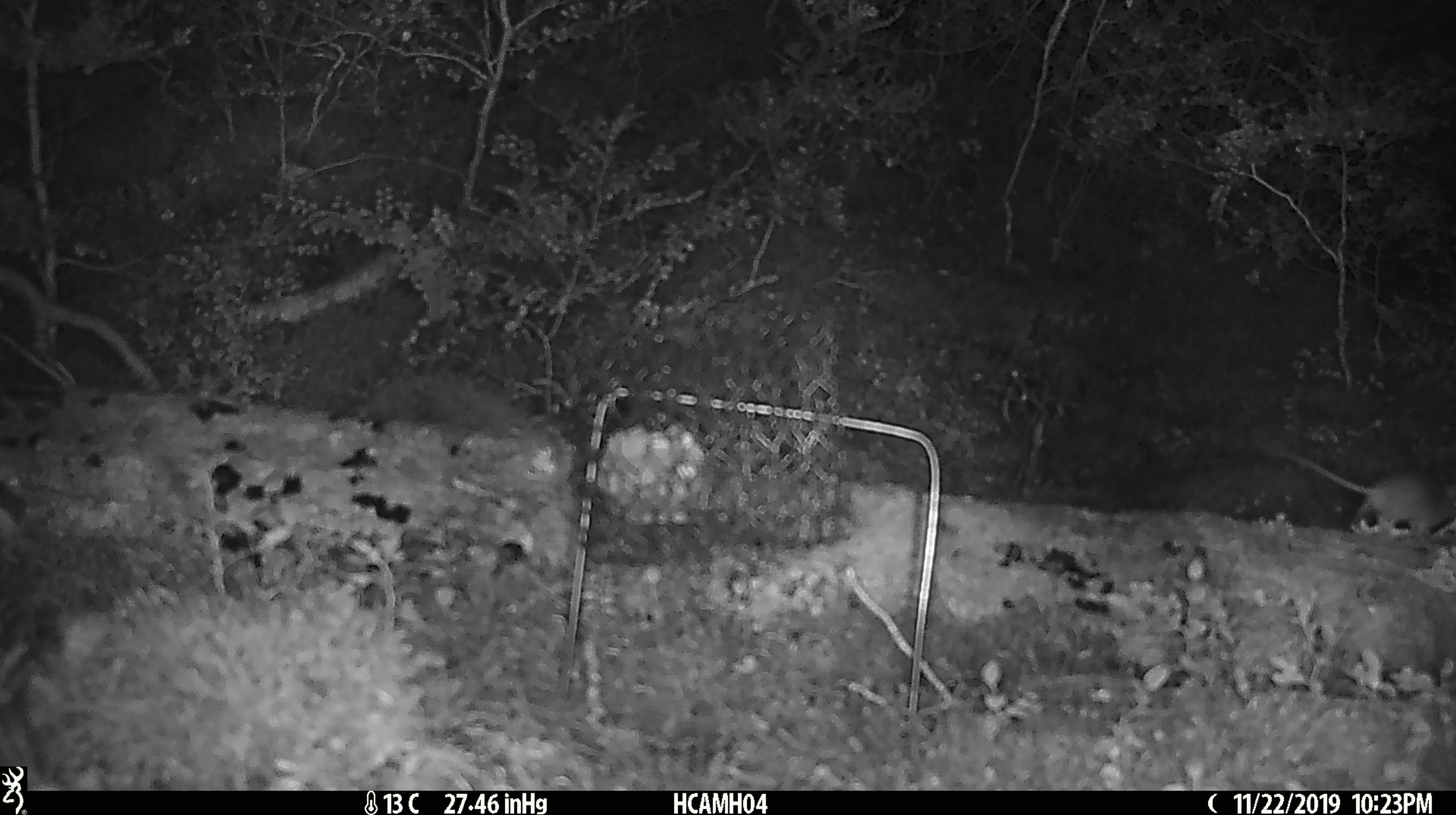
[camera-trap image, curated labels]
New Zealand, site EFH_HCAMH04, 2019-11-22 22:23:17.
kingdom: Animalia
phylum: Chordata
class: Mammalia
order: Rodentia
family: Muridae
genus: Mus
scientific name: Mus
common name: mouse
Mouse (Mus).